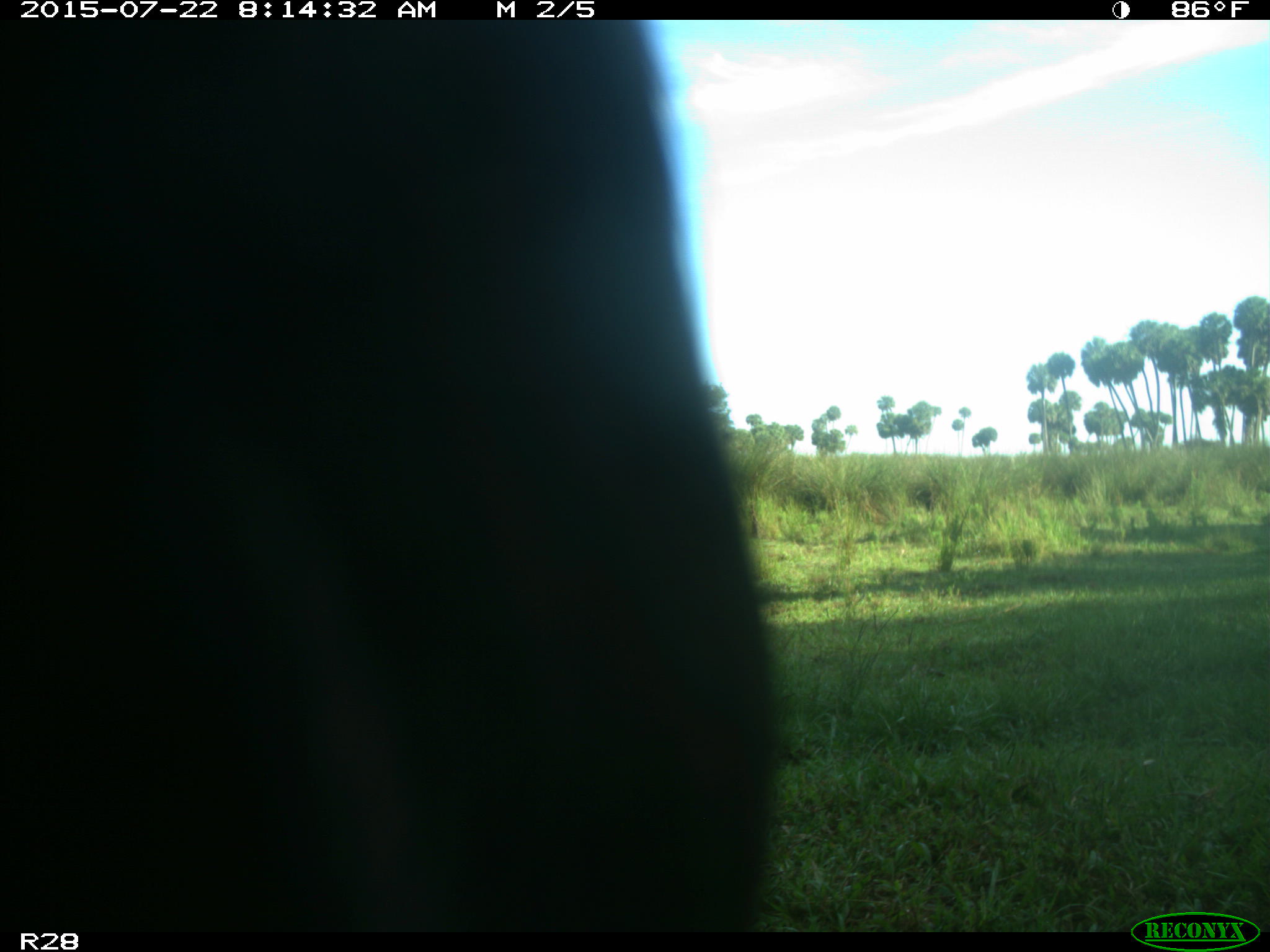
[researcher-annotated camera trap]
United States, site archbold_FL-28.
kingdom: Animalia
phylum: Chordata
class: Mammalia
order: Artiodactyla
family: Bovidae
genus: Bos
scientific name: Bos taurus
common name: domestic cow